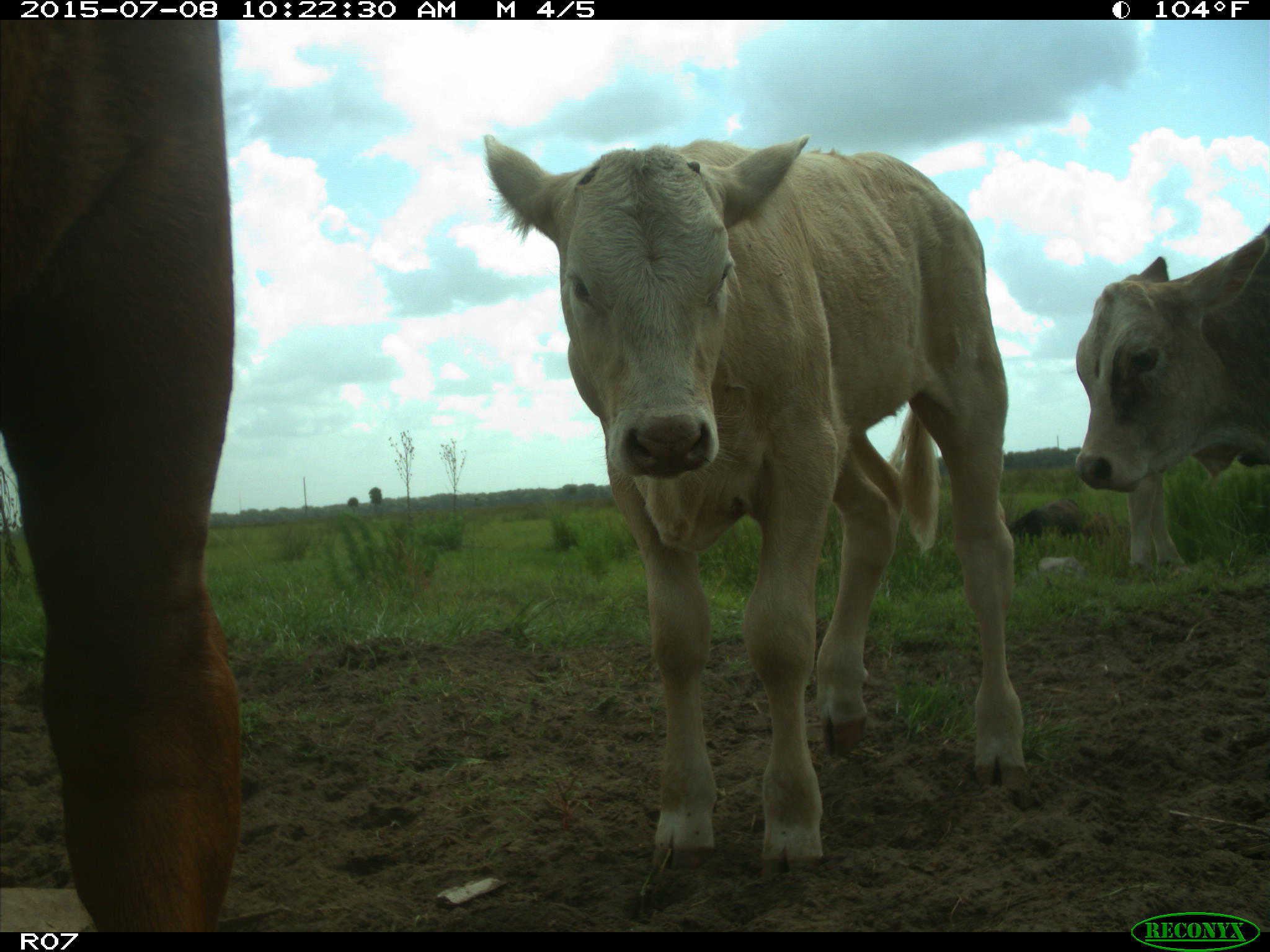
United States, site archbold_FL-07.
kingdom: Animalia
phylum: Chordata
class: Mammalia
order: Artiodactyla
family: Bovidae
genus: Bos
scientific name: Bos taurus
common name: domestic cow